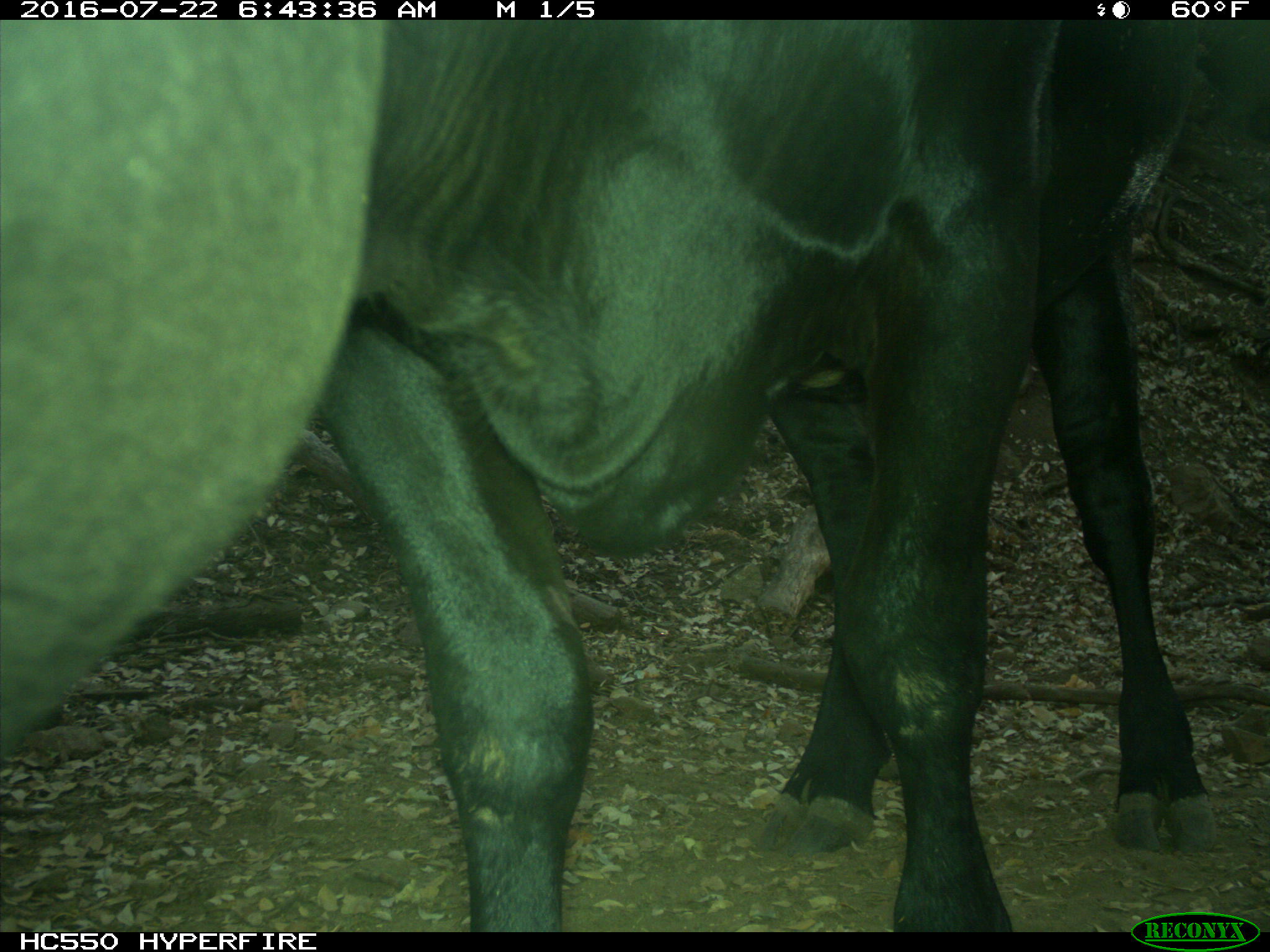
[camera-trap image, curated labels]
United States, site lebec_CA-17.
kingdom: Animalia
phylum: Chordata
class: Mammalia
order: Artiodactyla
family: Bovidae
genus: Bos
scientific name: Bos taurus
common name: domestic cow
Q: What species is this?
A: Bos taurus (domestic cow).